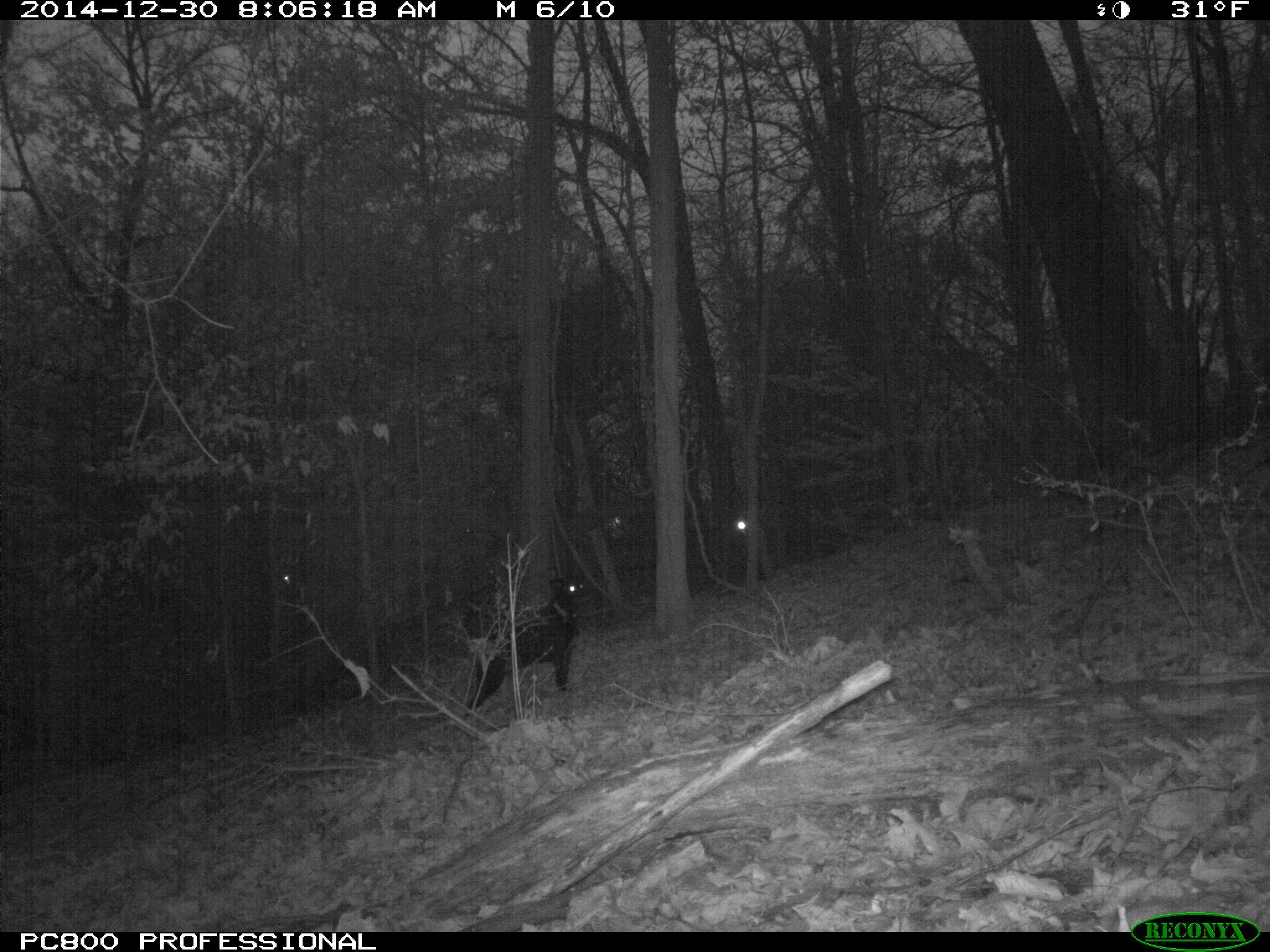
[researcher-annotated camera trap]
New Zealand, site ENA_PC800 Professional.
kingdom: Animalia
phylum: Chordata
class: Mammalia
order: Carnivora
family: Canidae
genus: Canis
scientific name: Canis familiaris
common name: domestic dog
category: dog